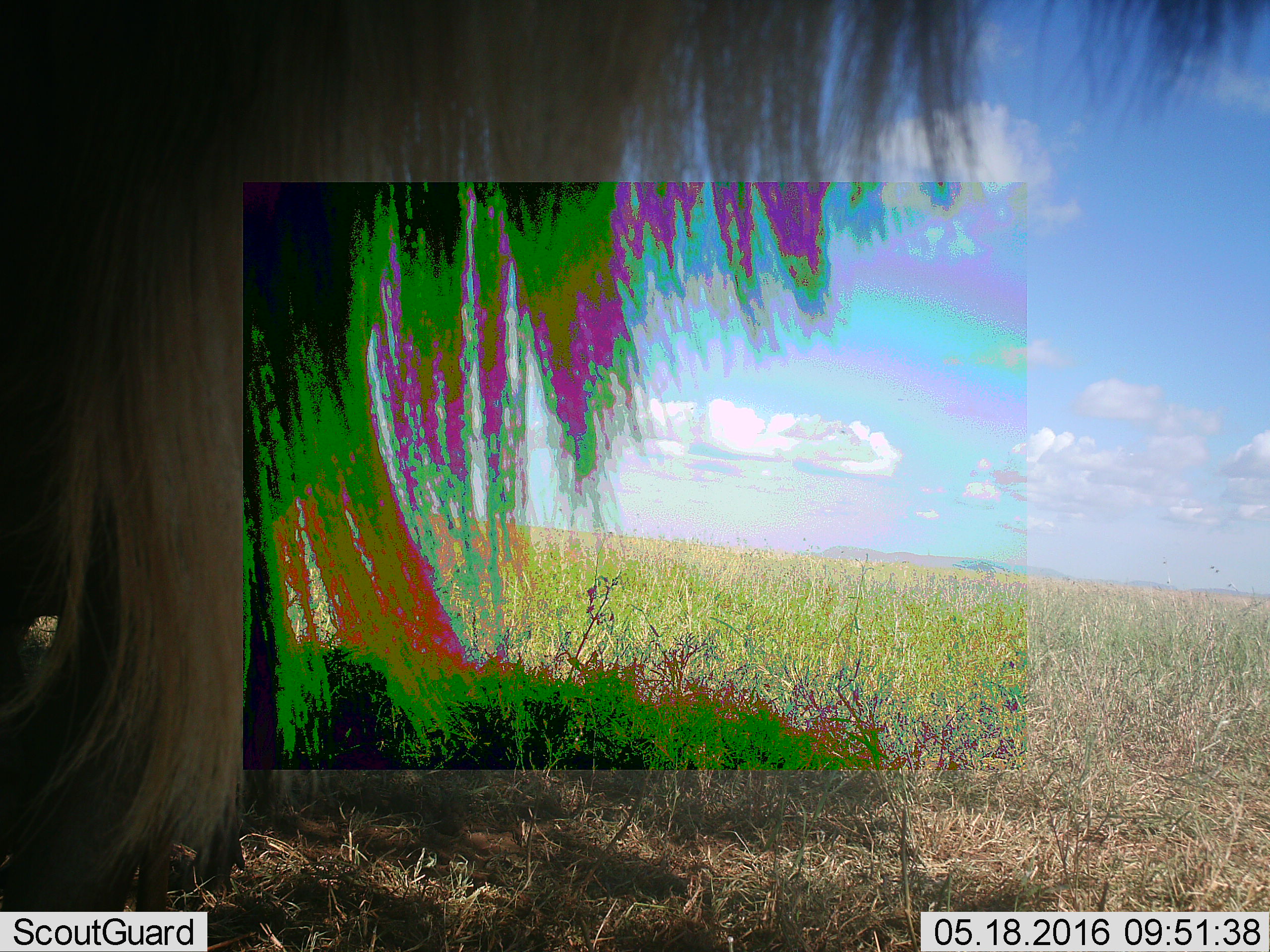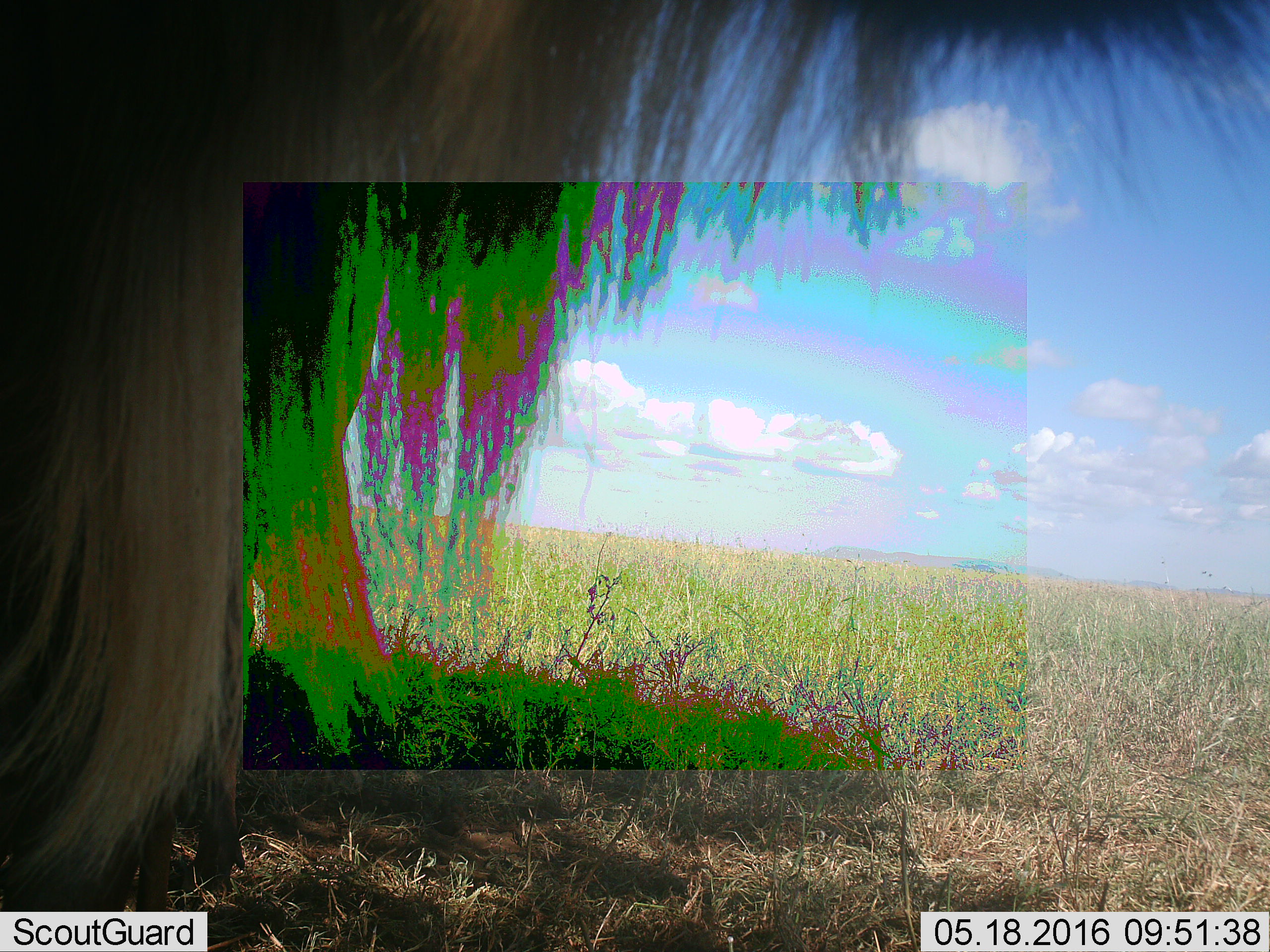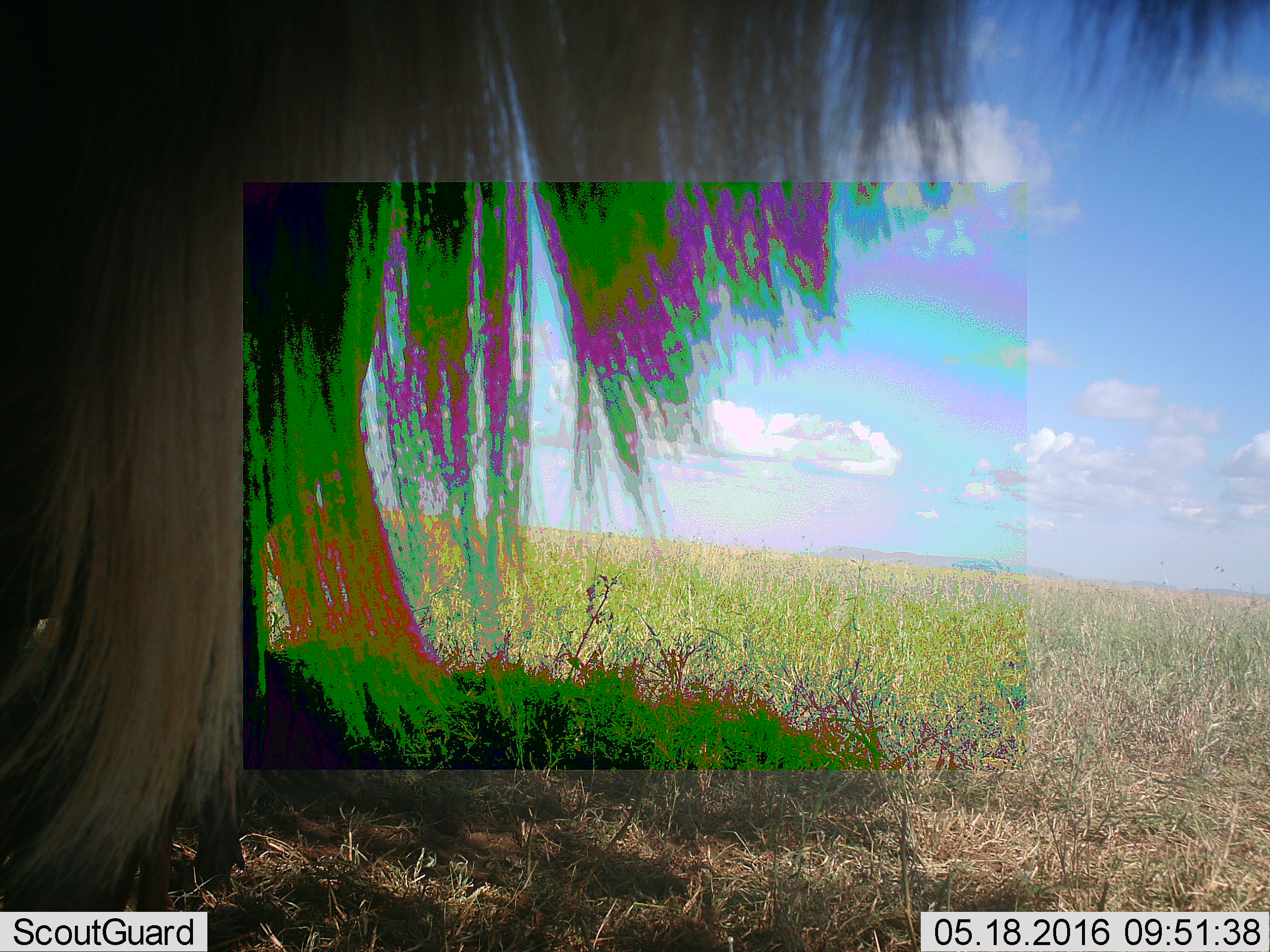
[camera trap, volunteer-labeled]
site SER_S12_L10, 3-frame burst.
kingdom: Animalia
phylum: Chordata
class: Mammalia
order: Artiodactyla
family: Bovidae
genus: Connochaetes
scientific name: Connochaetes taurinus taurinus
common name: blue wildebeest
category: wildebeestblue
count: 1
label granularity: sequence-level